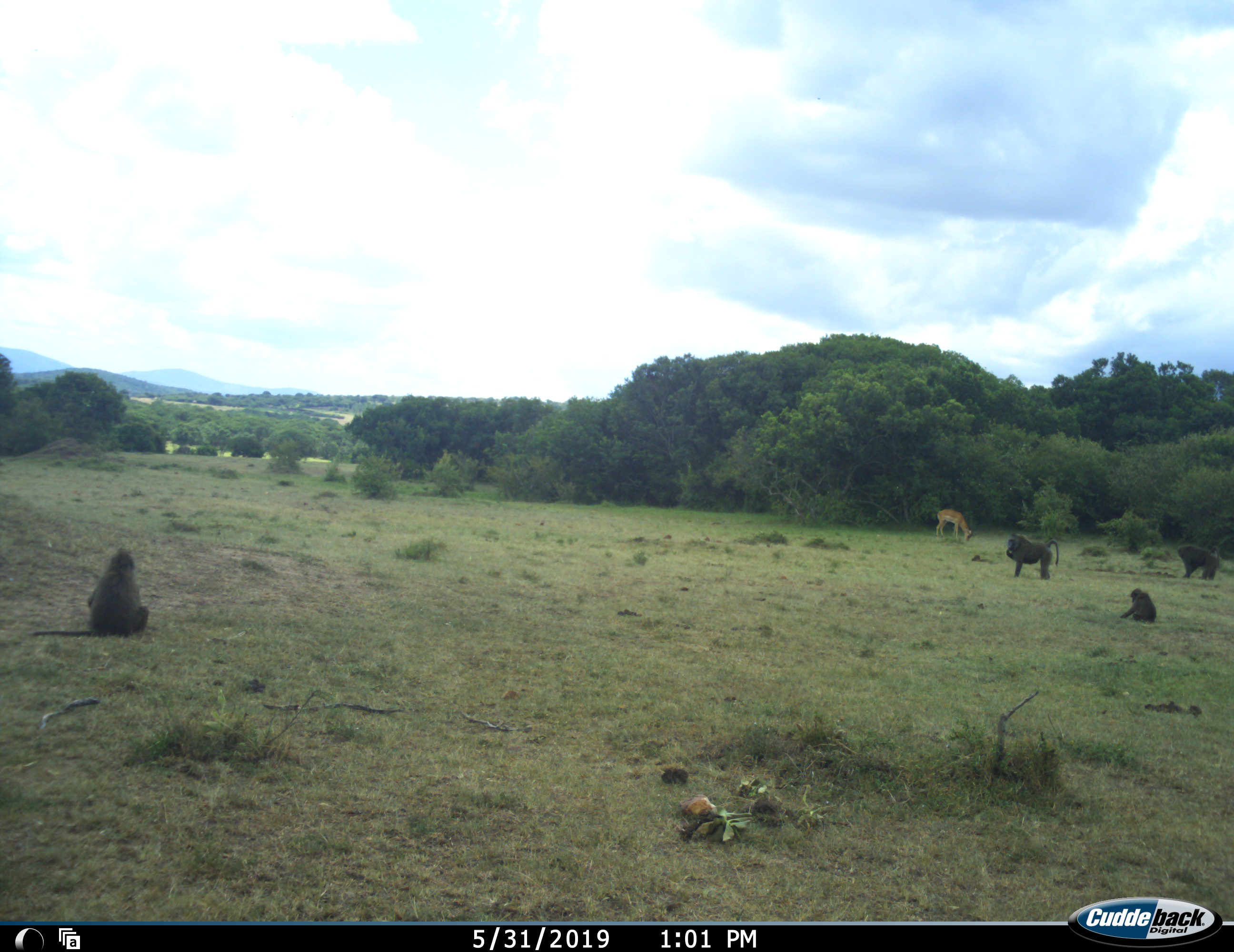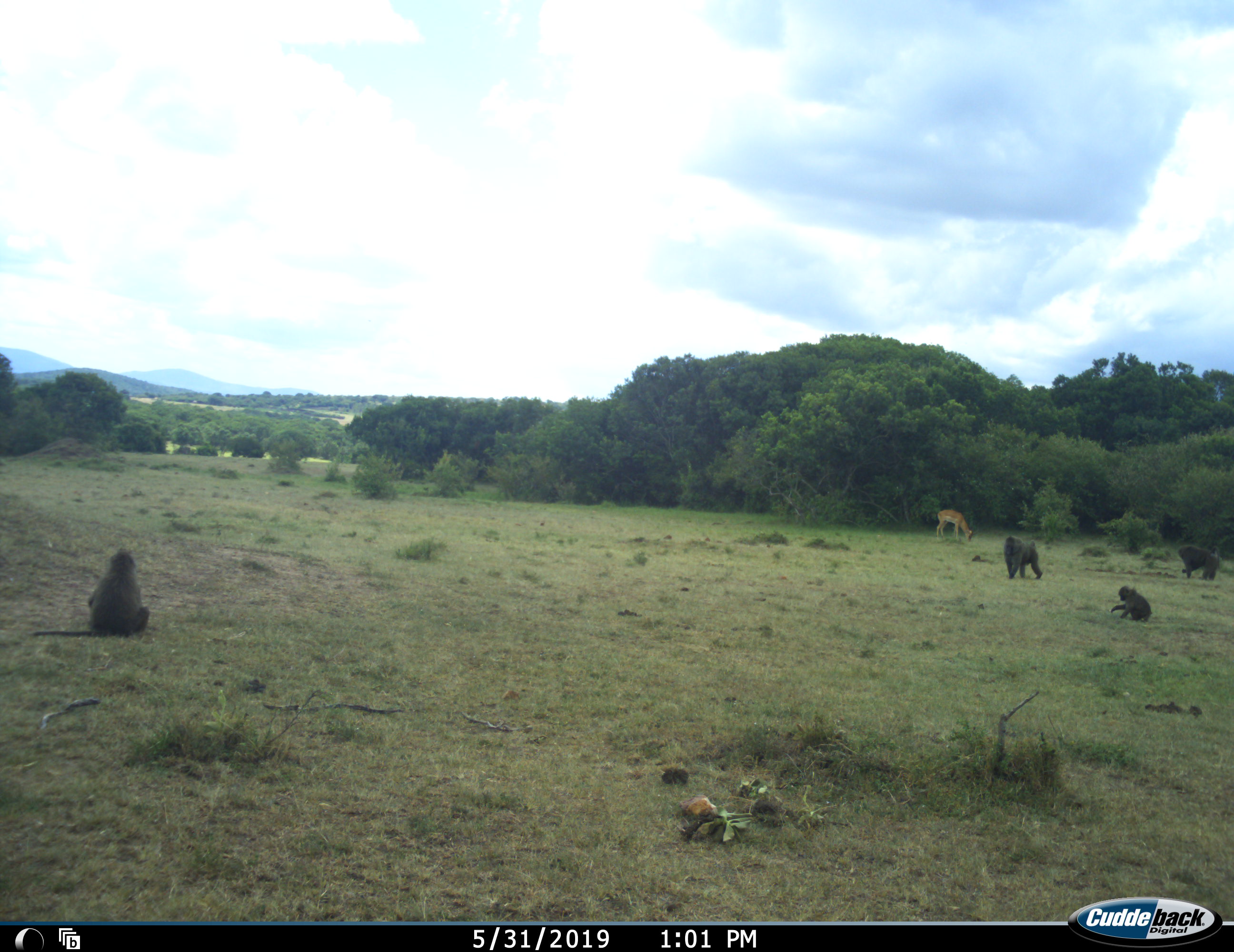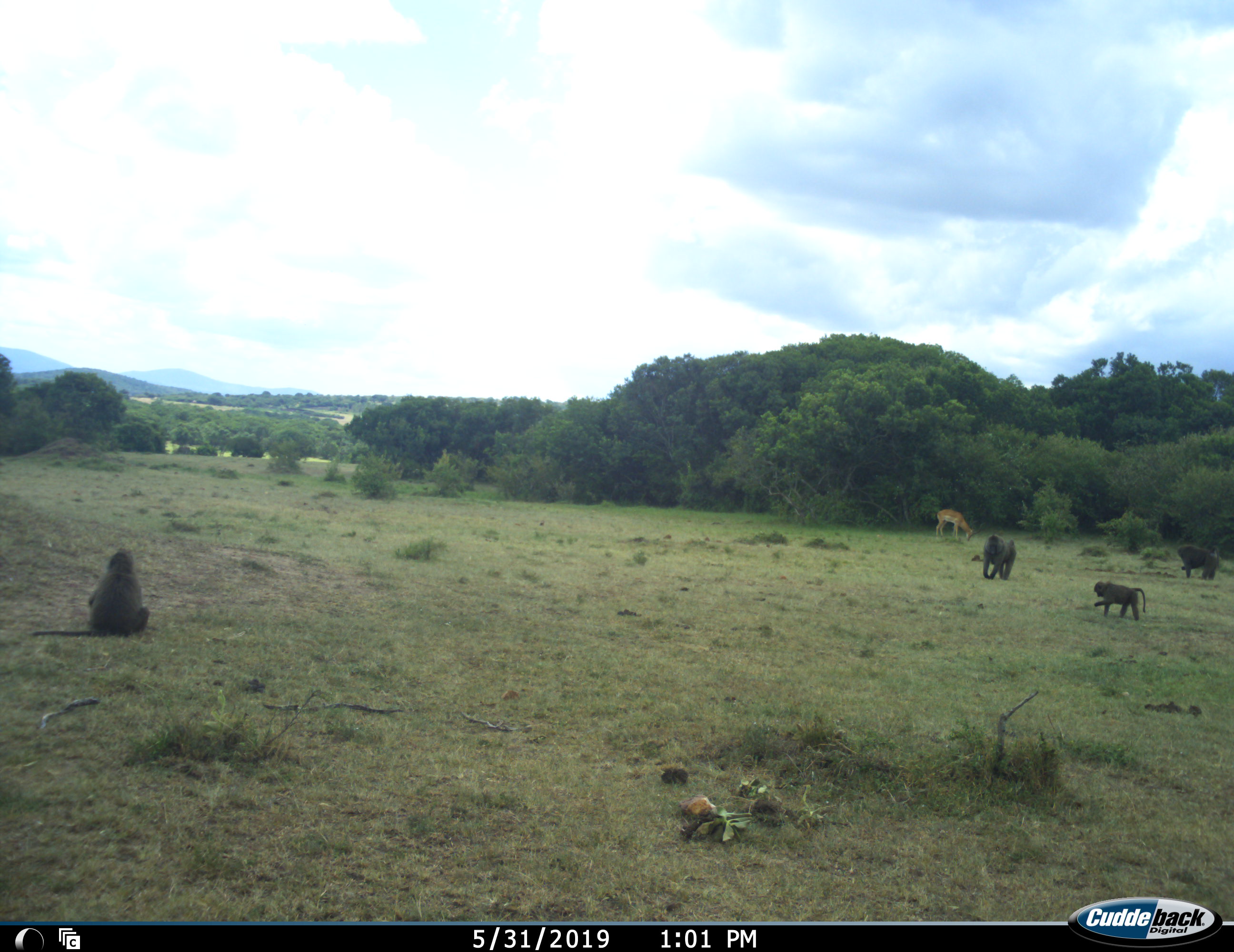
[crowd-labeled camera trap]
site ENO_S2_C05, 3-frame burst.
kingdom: Animalia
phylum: Chordata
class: Mammalia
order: Primates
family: Cercopithecidae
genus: Papio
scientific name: Papio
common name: baboon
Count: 4.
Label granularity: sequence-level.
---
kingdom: Animalia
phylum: Chordata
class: Mammalia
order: Artiodactyla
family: Bovidae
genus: Aepyceros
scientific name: Aepyceros melampus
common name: impala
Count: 1.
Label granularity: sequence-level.